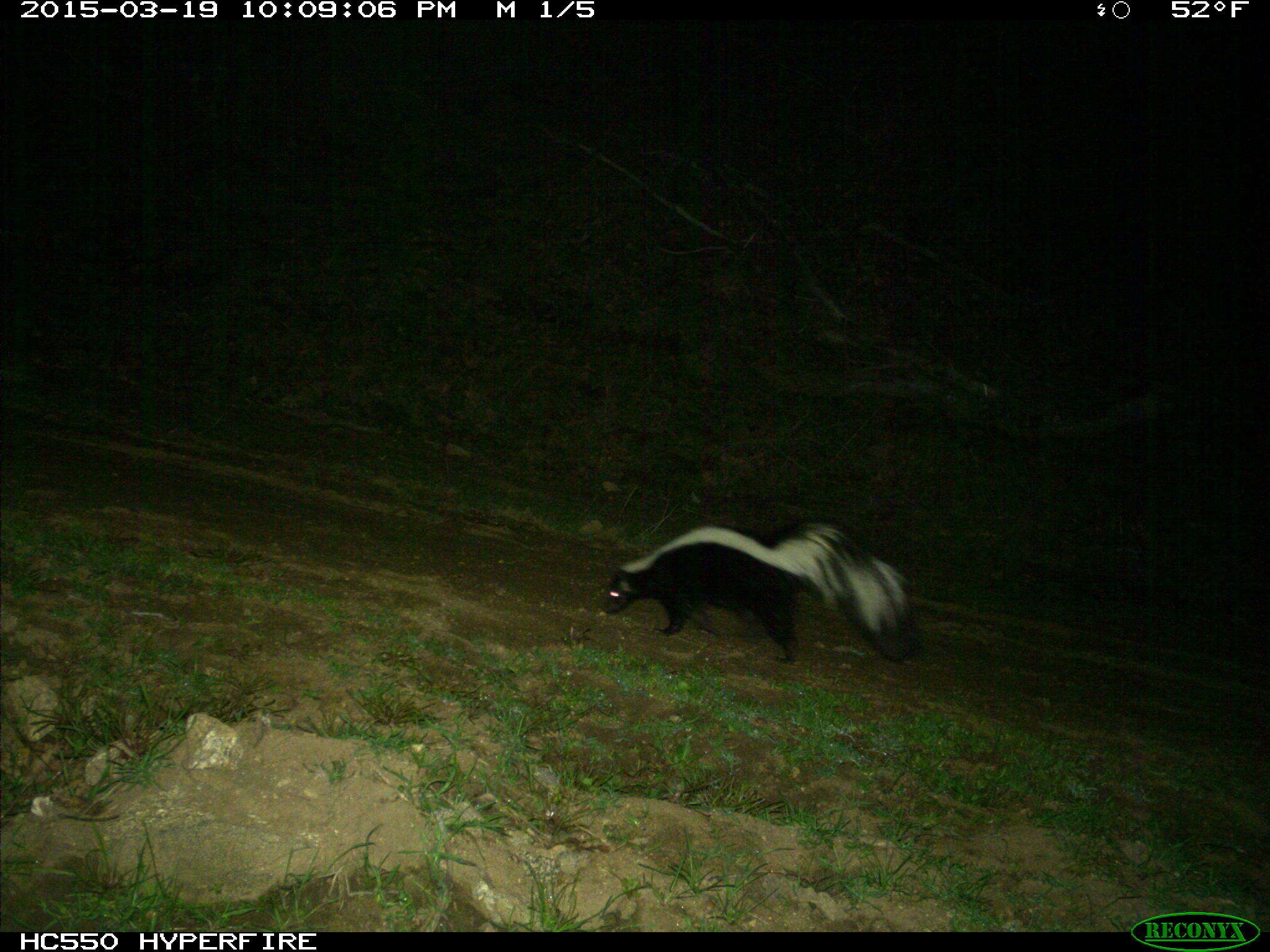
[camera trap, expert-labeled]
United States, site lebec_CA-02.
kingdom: Animalia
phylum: Chordata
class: Mammalia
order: Carnivora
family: Mephitidae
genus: Mephitis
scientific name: Mephitis mephitis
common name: striped skunk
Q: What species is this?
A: Mephitis mephitis (striped skunk).